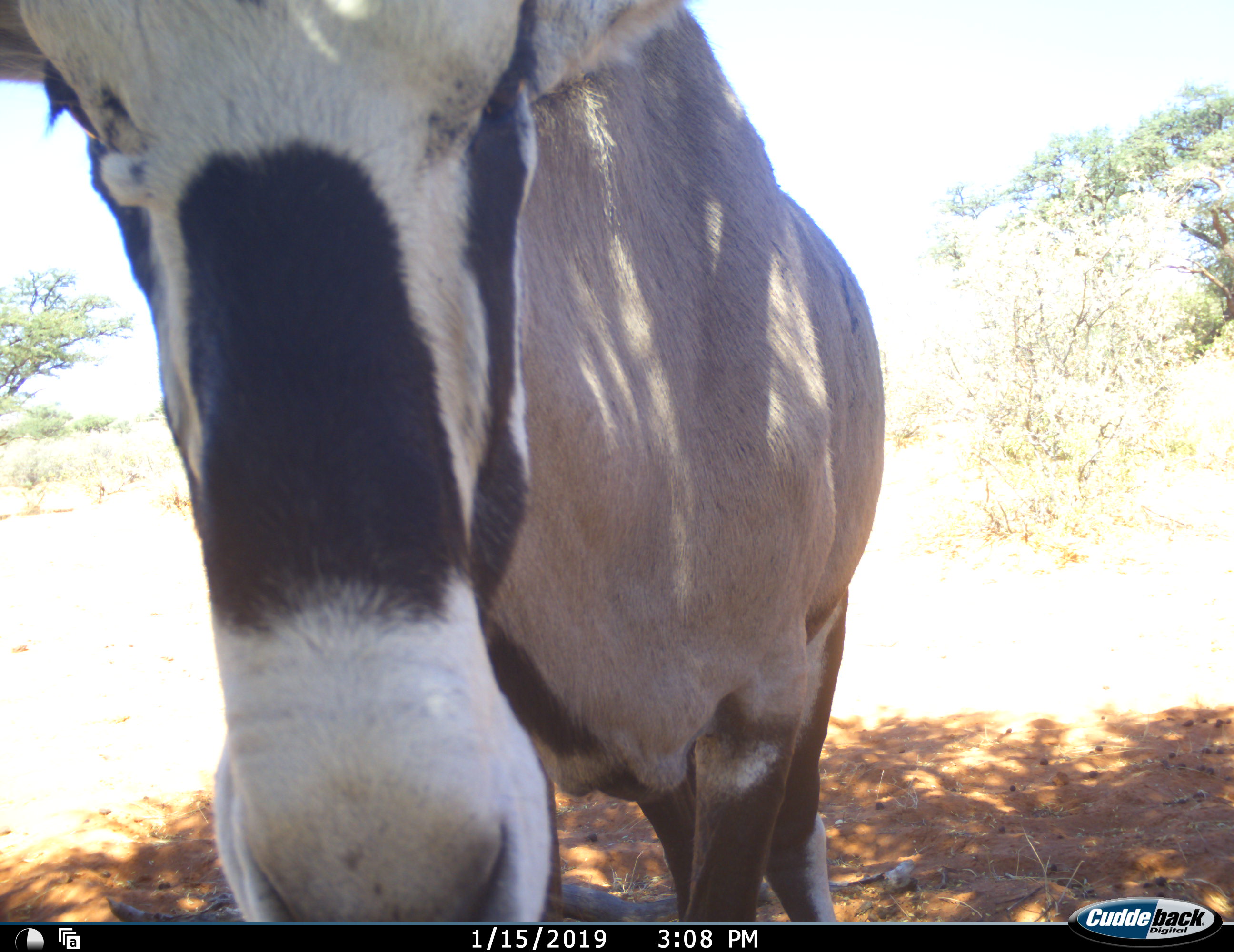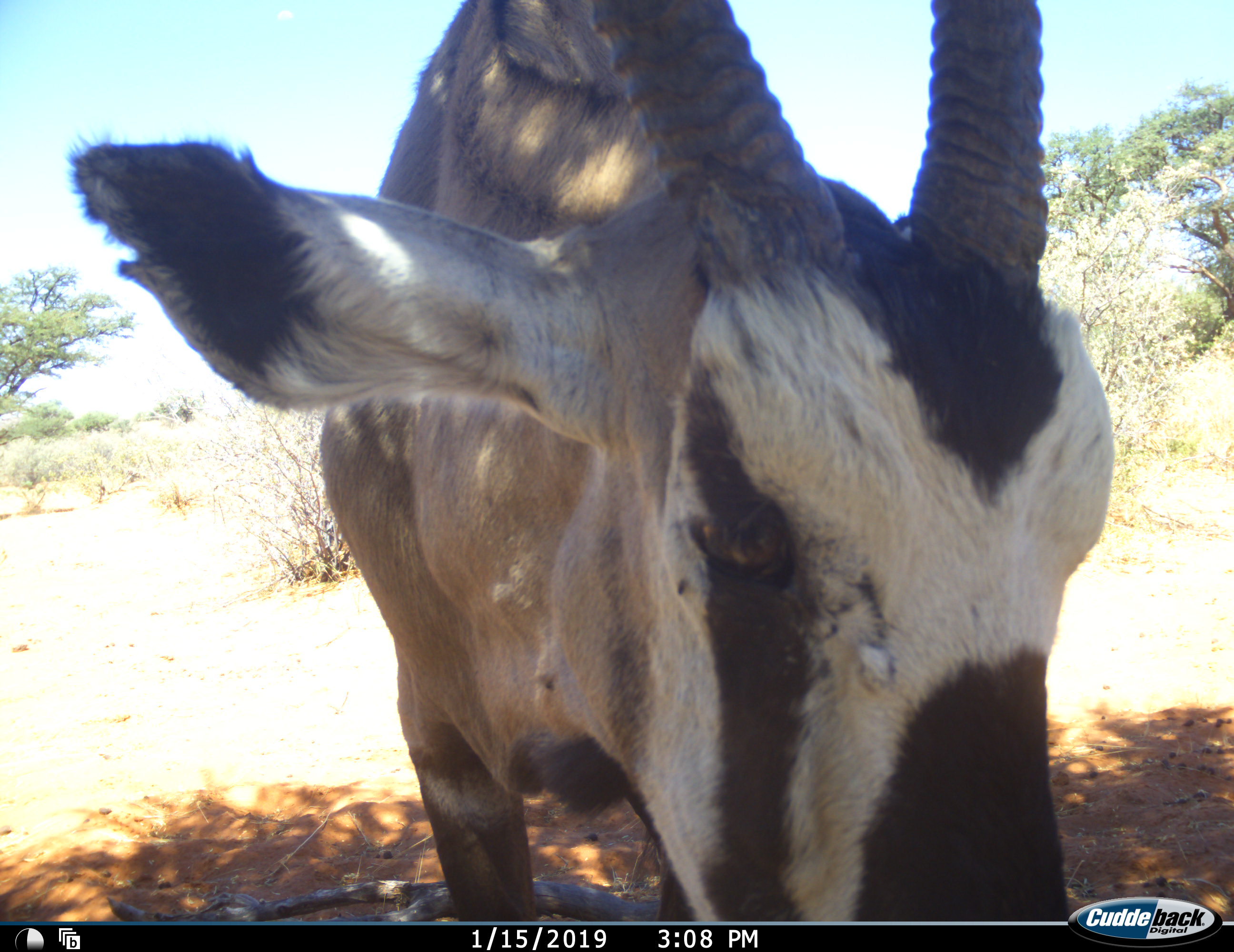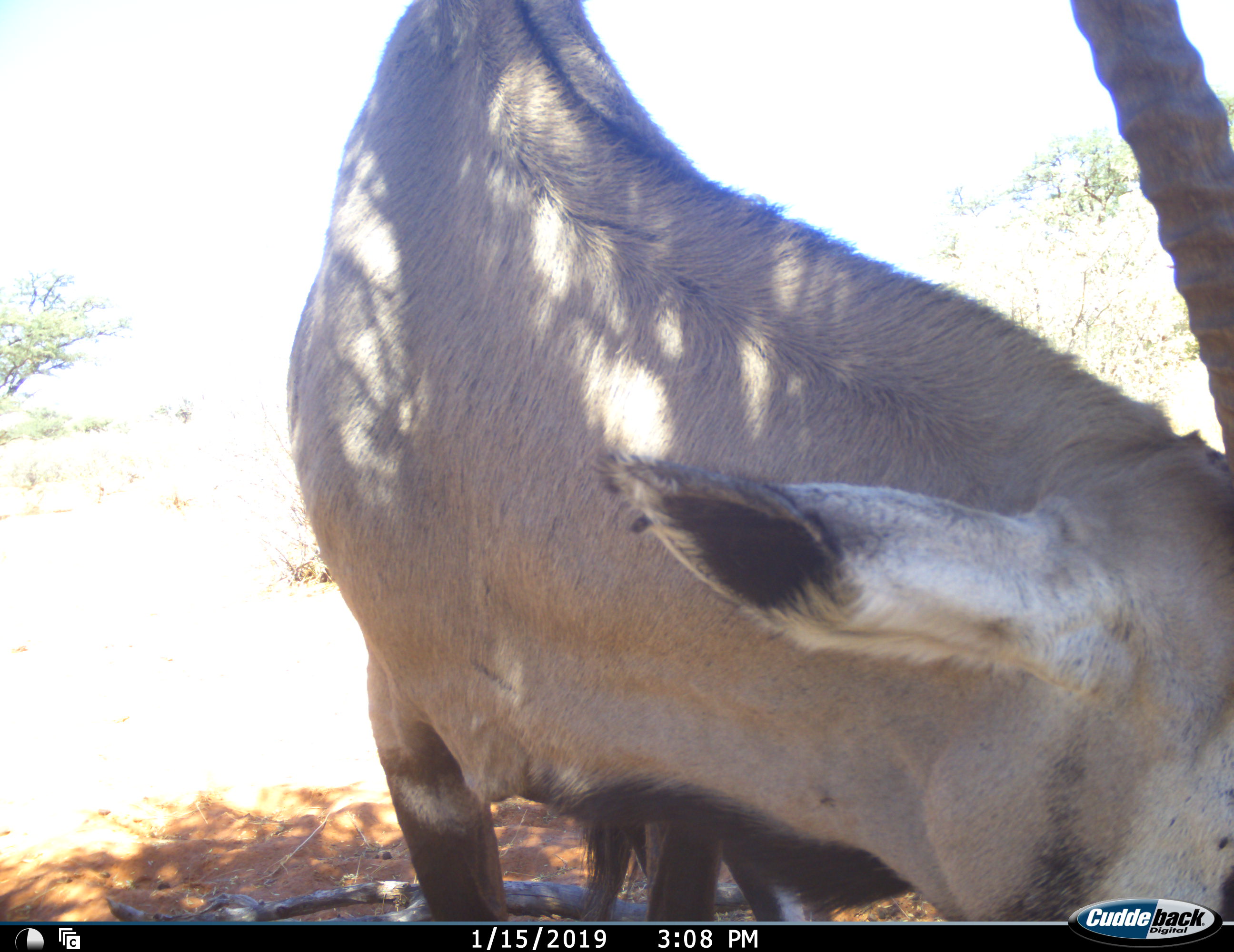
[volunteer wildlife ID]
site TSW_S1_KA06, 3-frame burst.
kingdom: Animalia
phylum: Chordata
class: Mammalia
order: Artiodactyla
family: Bovidae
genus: Oryx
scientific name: Oryx gazella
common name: gemsbok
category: oryx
Oryx (gemsbok) (Oryx gazella), count 1. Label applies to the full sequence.